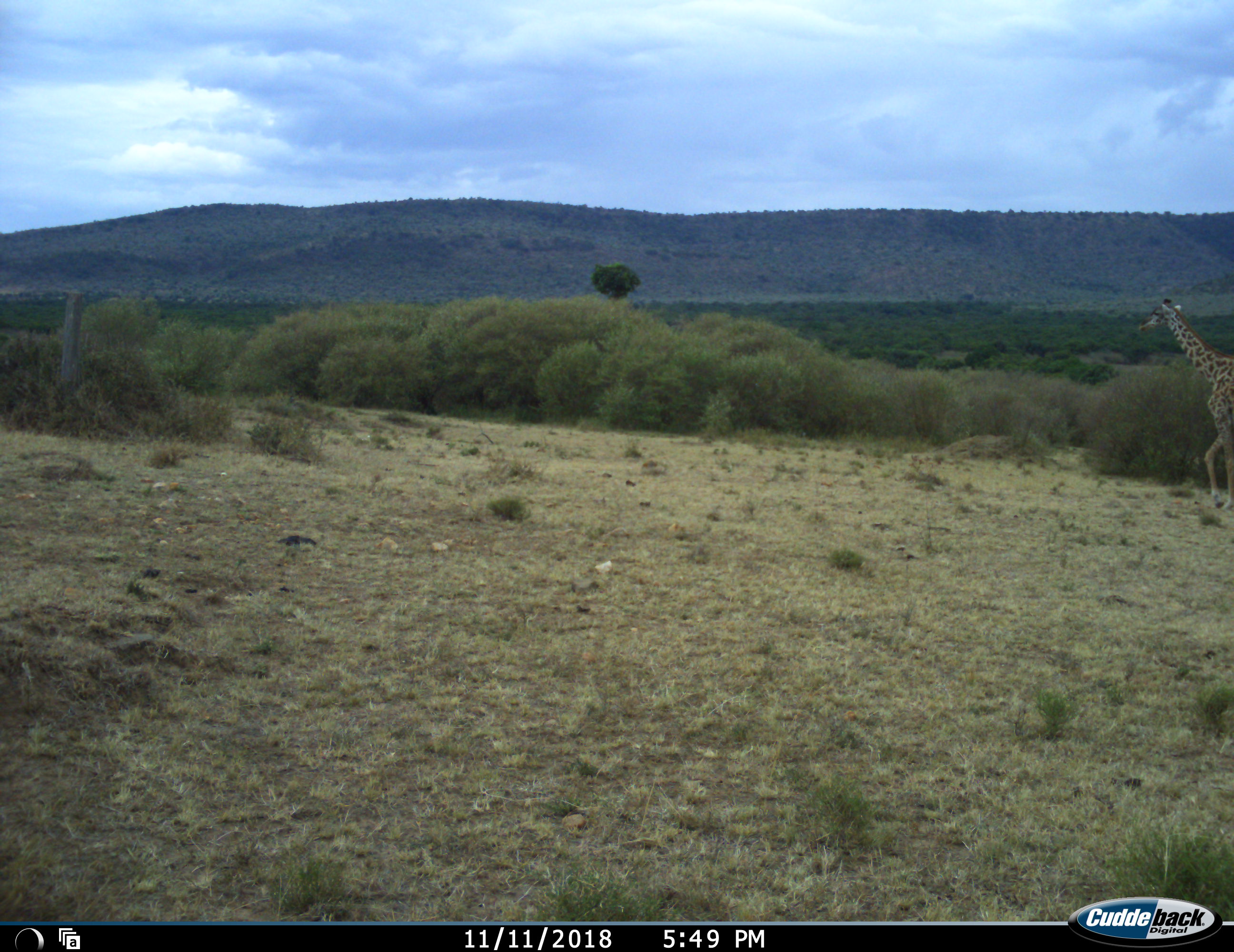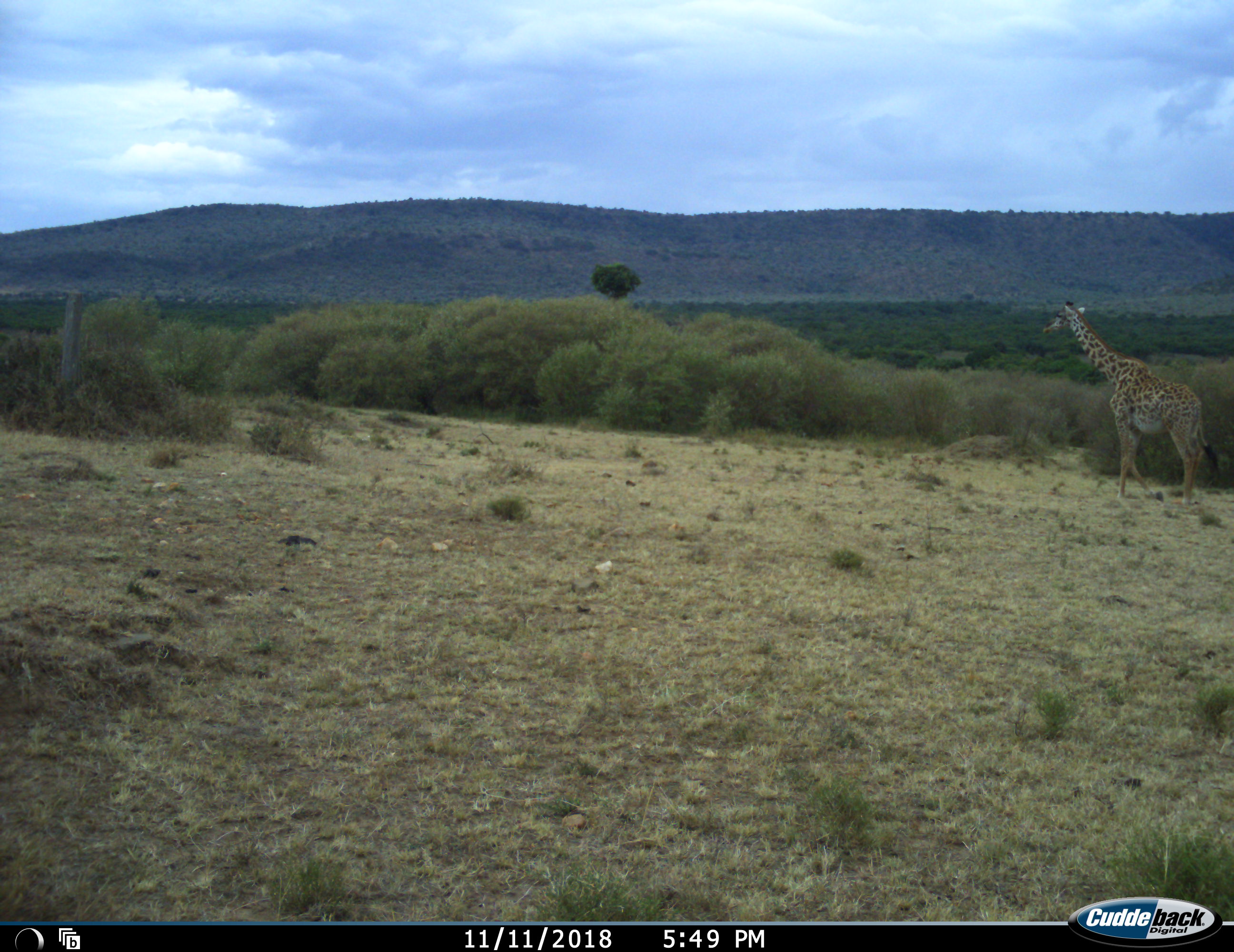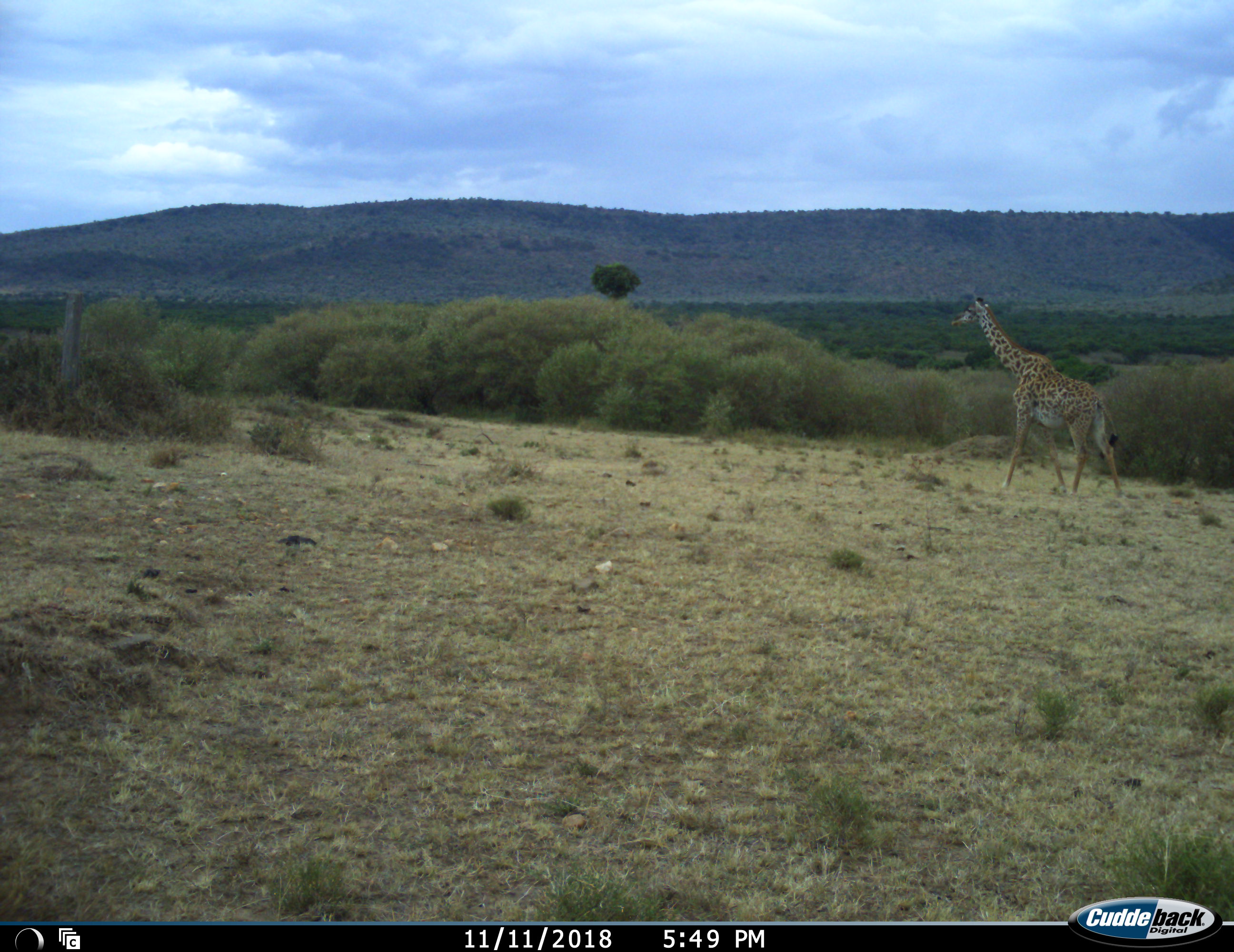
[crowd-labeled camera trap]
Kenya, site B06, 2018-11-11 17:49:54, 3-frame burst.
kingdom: Animalia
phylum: Chordata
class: Mammalia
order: Artiodactyla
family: Giraffidae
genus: Giraffa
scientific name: Giraffa camelopardalis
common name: giraffe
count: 1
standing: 10%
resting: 0%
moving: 100%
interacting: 0%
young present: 0%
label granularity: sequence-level